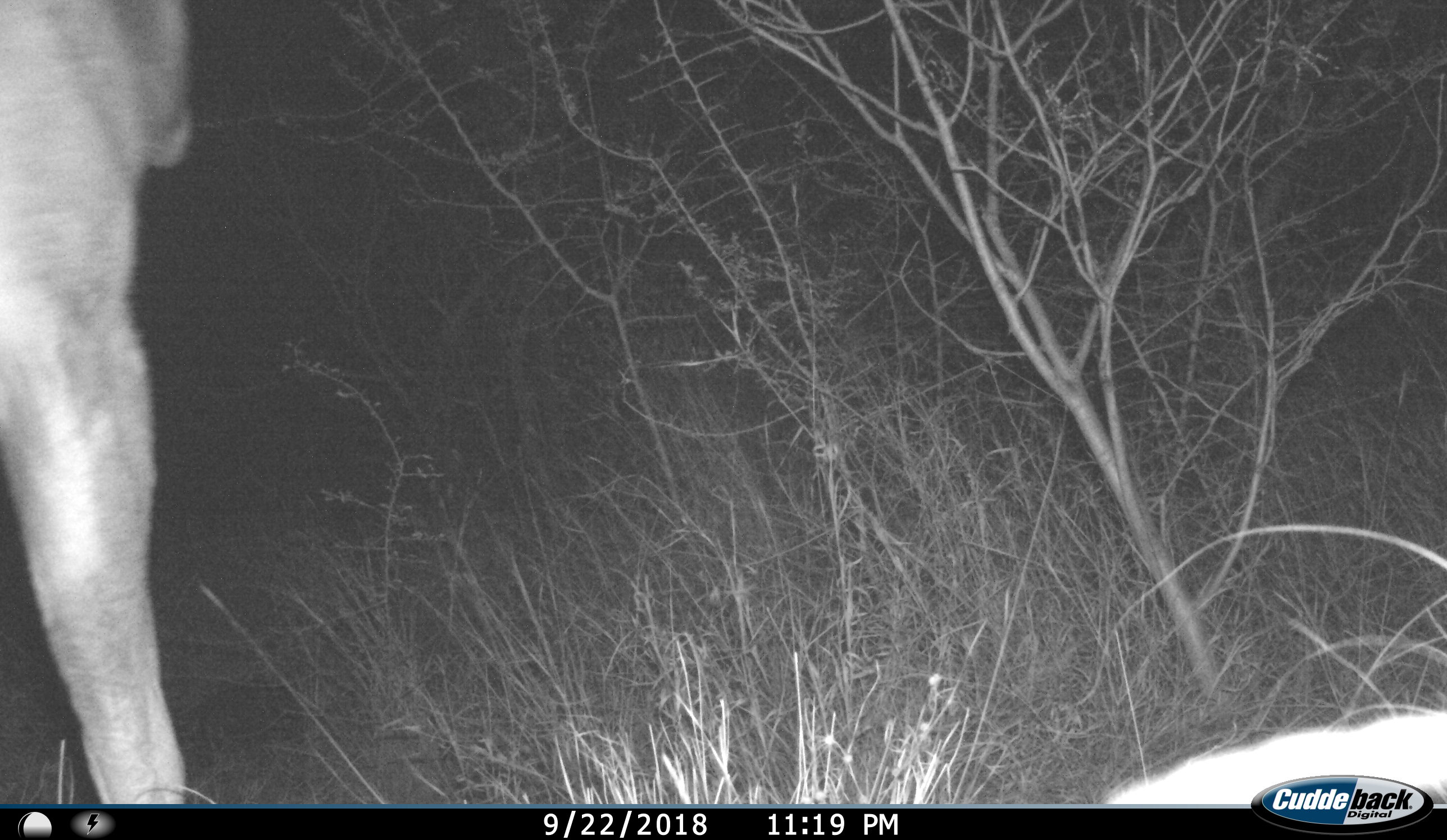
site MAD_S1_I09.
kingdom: Animalia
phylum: Chordata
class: Mammalia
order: Artiodactyla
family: Bovidae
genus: Aepyceros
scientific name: Aepyceros melampus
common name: impala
Impala (Aepyceros melampus), count 1. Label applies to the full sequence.